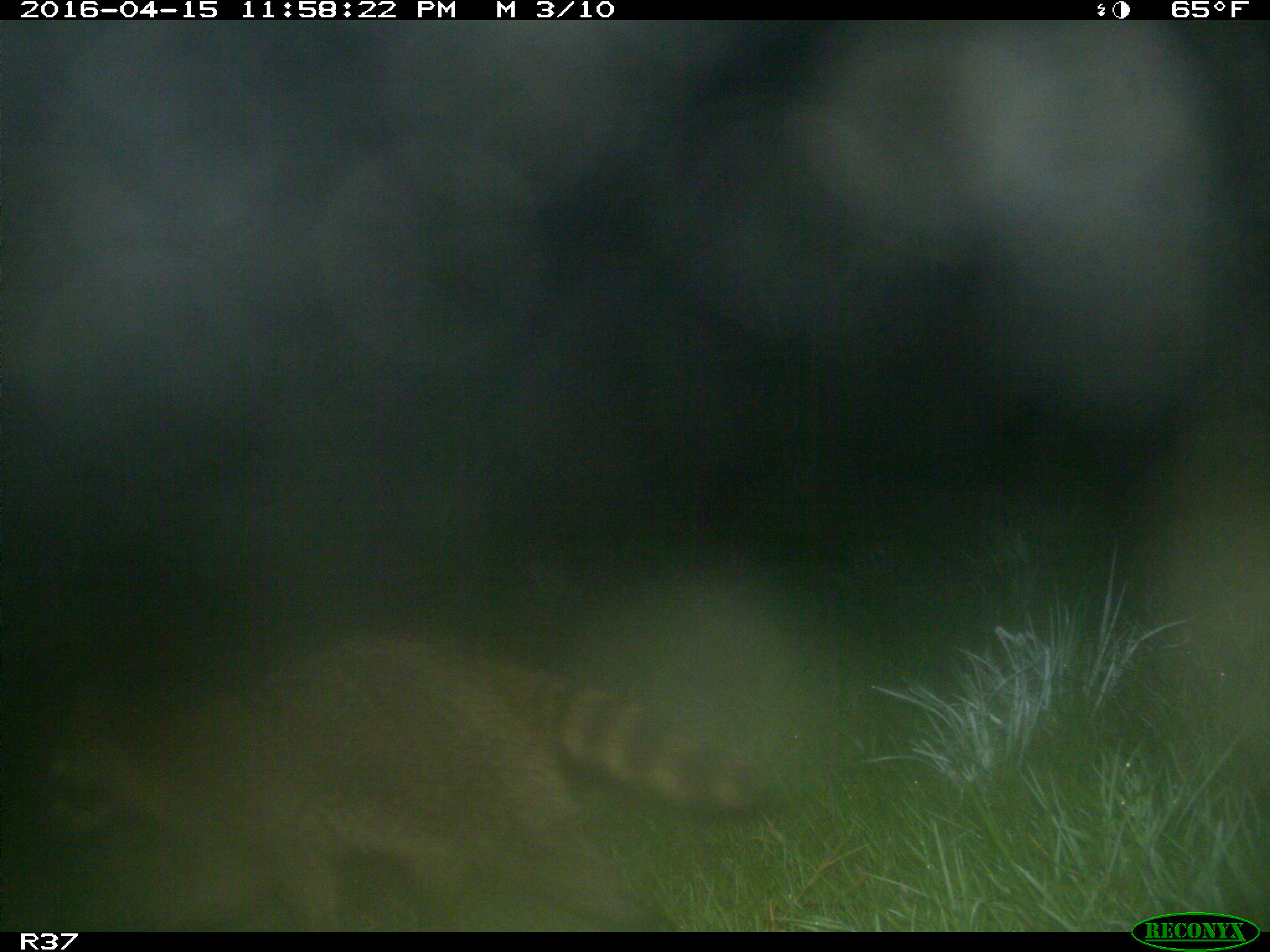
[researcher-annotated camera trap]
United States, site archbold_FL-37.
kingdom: Animalia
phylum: Chordata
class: Mammalia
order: Carnivora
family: Procyonidae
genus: Procyon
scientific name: Procyon lotor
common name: common raccoon